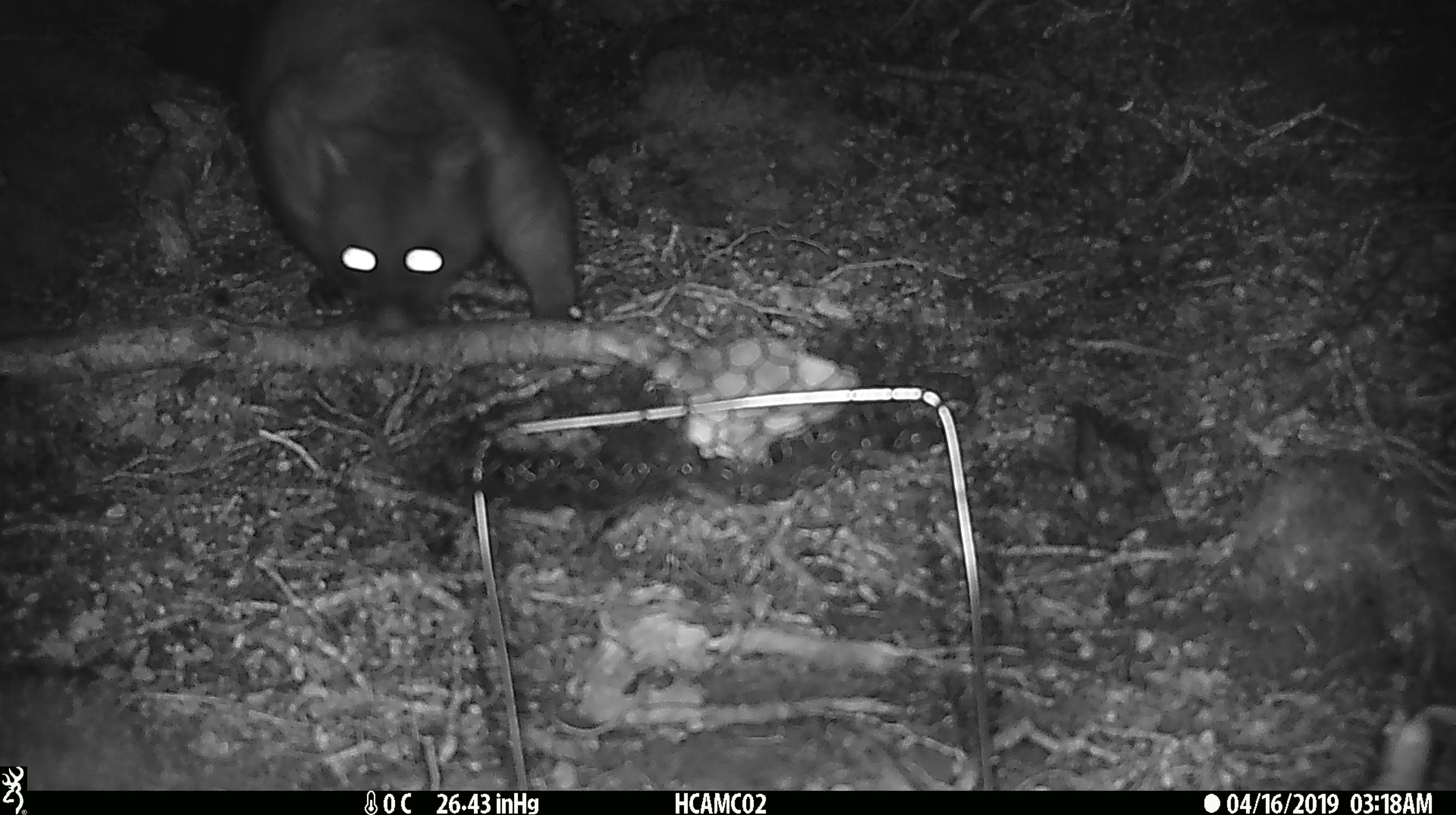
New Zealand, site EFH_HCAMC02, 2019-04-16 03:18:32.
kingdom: Animalia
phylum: Chordata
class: Mammalia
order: Diprotodontia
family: Phalangeridae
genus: Trichosurus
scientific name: Trichosurus vulpecula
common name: common brushtail possum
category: possum